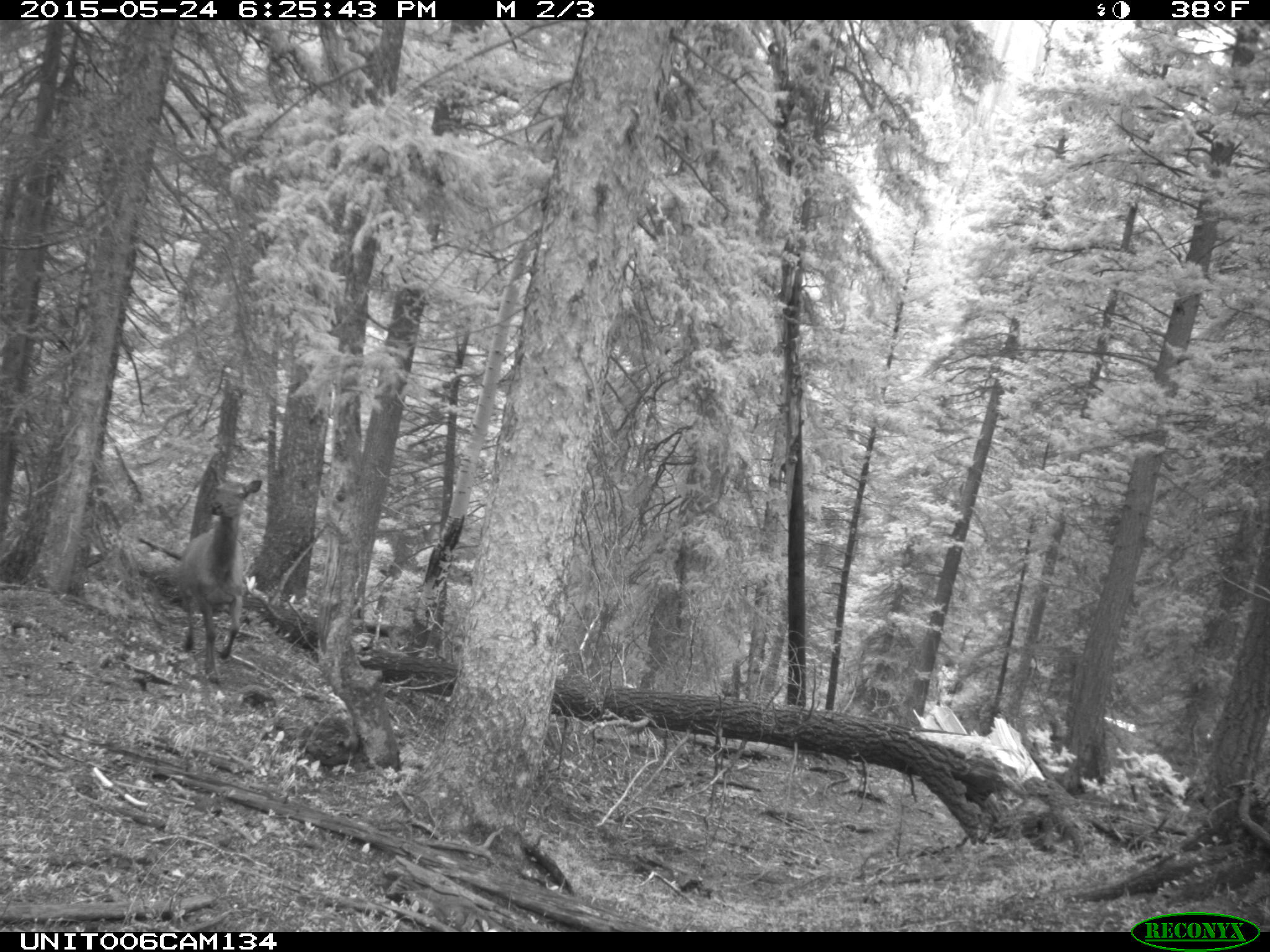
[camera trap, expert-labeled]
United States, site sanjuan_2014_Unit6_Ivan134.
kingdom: Animalia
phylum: Chordata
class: Mammalia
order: Artiodactyla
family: Cervidae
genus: Cervus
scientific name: Cervus elaphus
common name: red deer